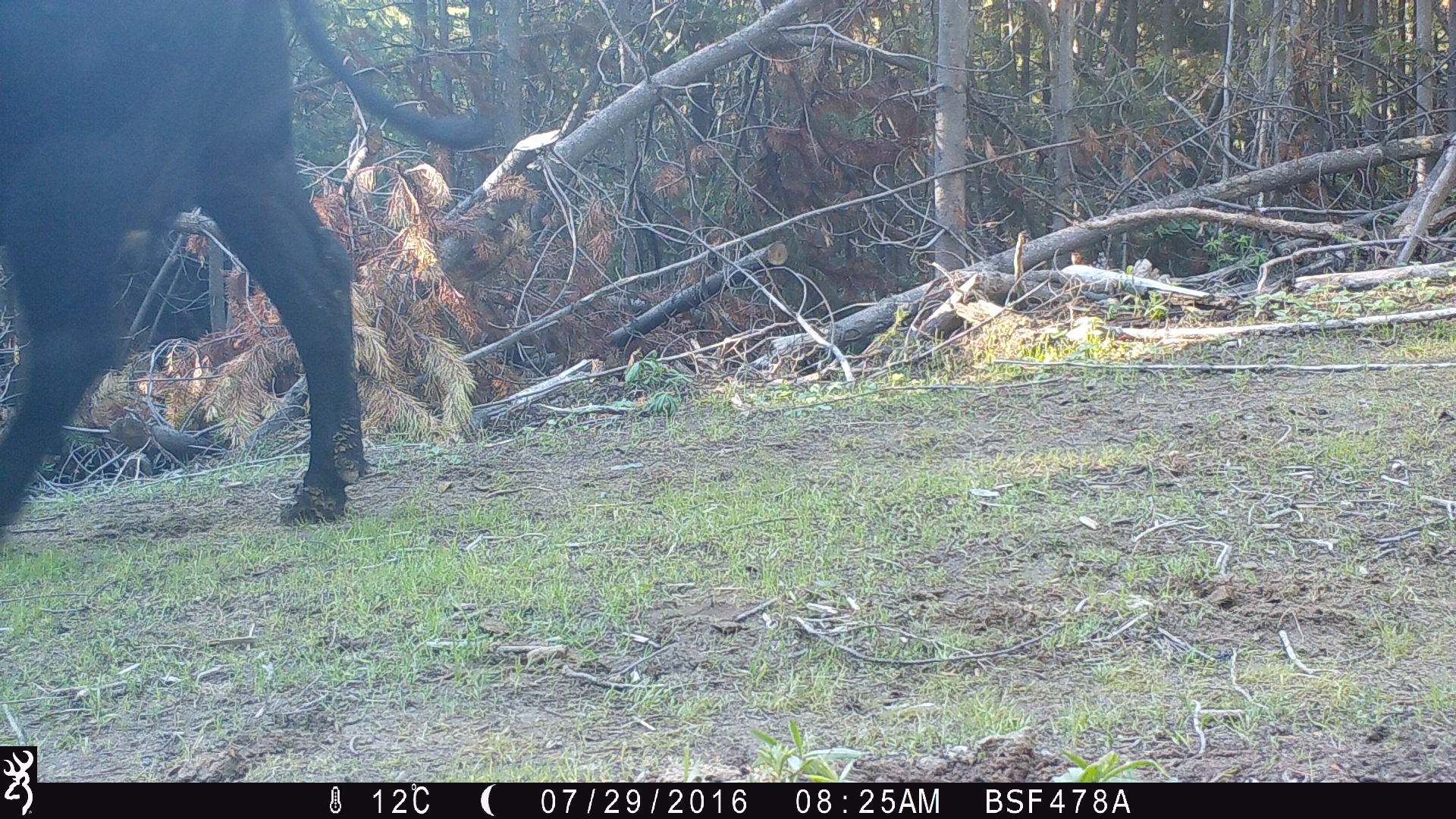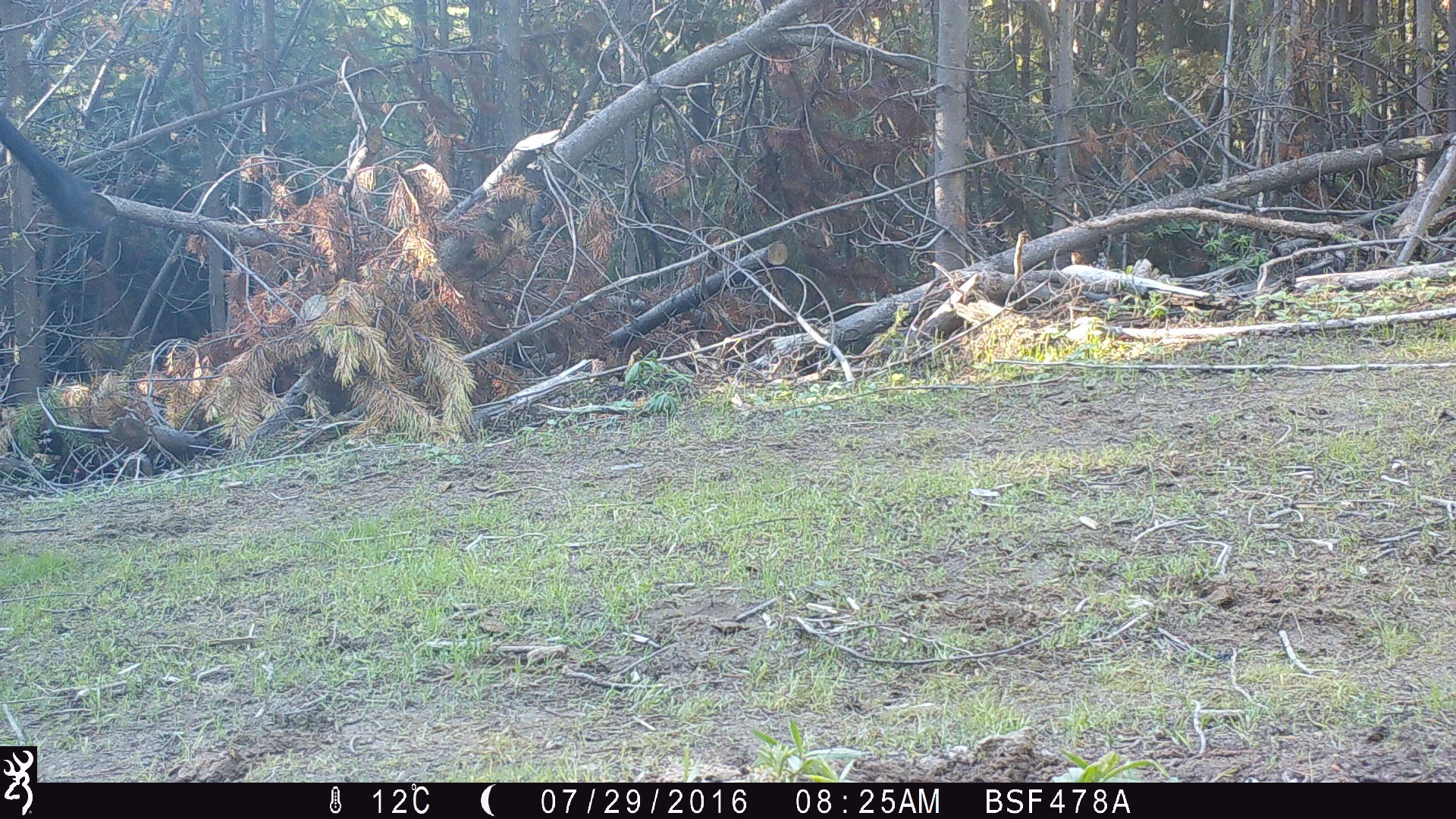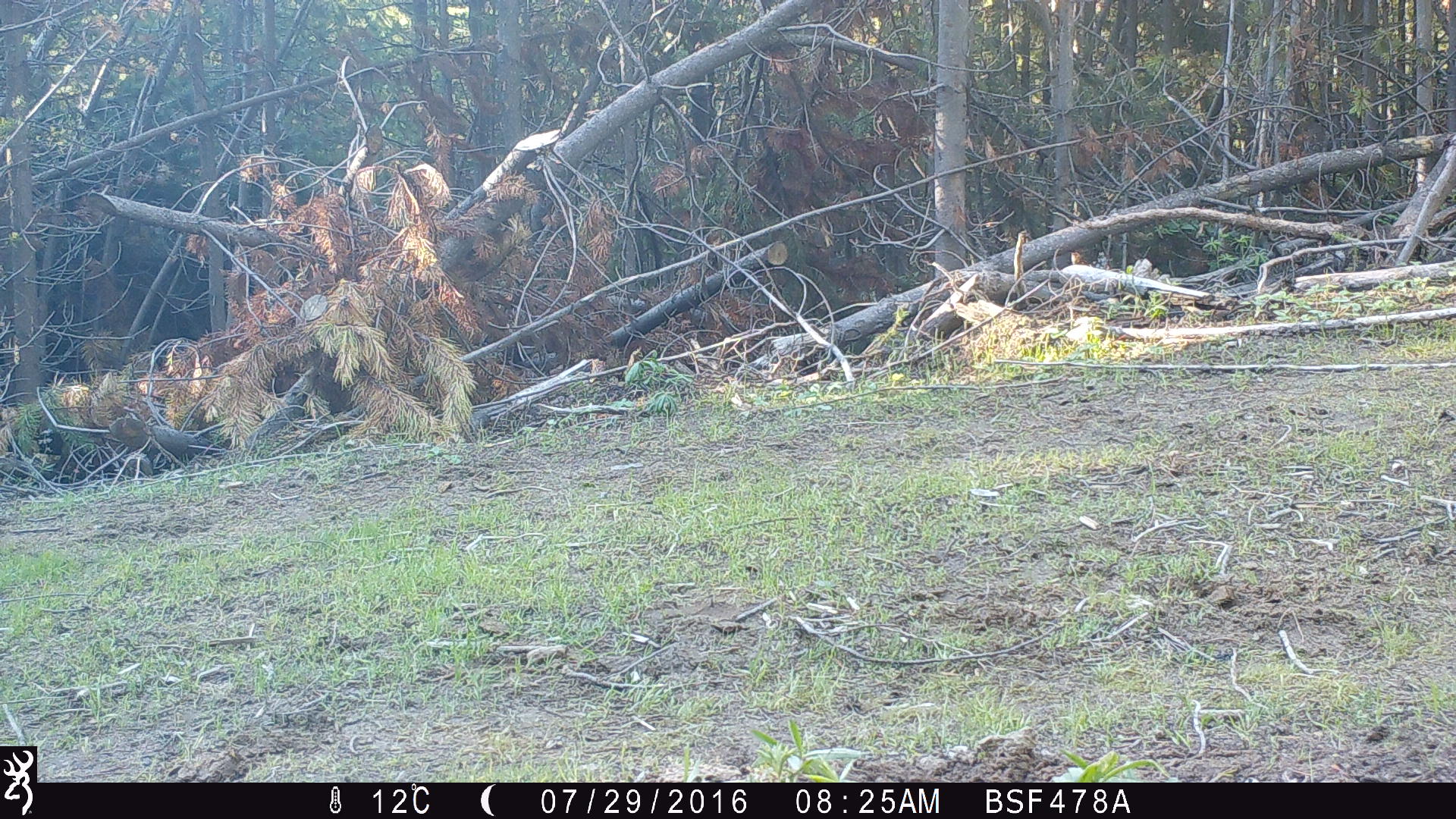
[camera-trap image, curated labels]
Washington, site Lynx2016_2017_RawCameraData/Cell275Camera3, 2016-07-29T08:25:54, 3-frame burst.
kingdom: Animalia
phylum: Chordata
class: Mammalia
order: Artiodactyla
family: Bovidae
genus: Bos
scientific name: Bos taurus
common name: domestic cattle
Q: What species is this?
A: Domestic cattle (Bos taurus).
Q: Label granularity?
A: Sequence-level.